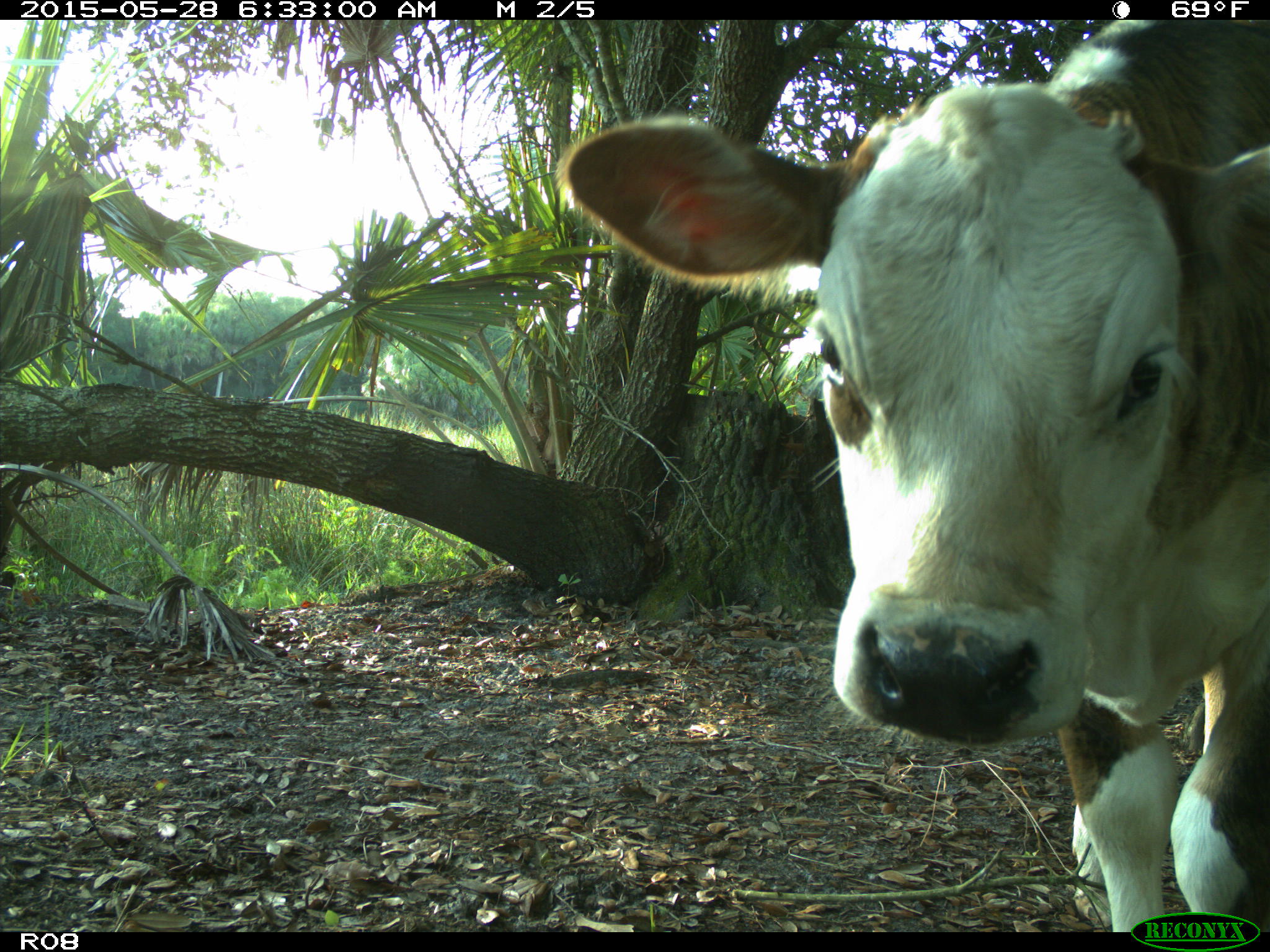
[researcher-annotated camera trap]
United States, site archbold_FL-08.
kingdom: Animalia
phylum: Chordata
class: Mammalia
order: Artiodactyla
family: Bovidae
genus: Bos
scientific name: Bos taurus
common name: domestic cow